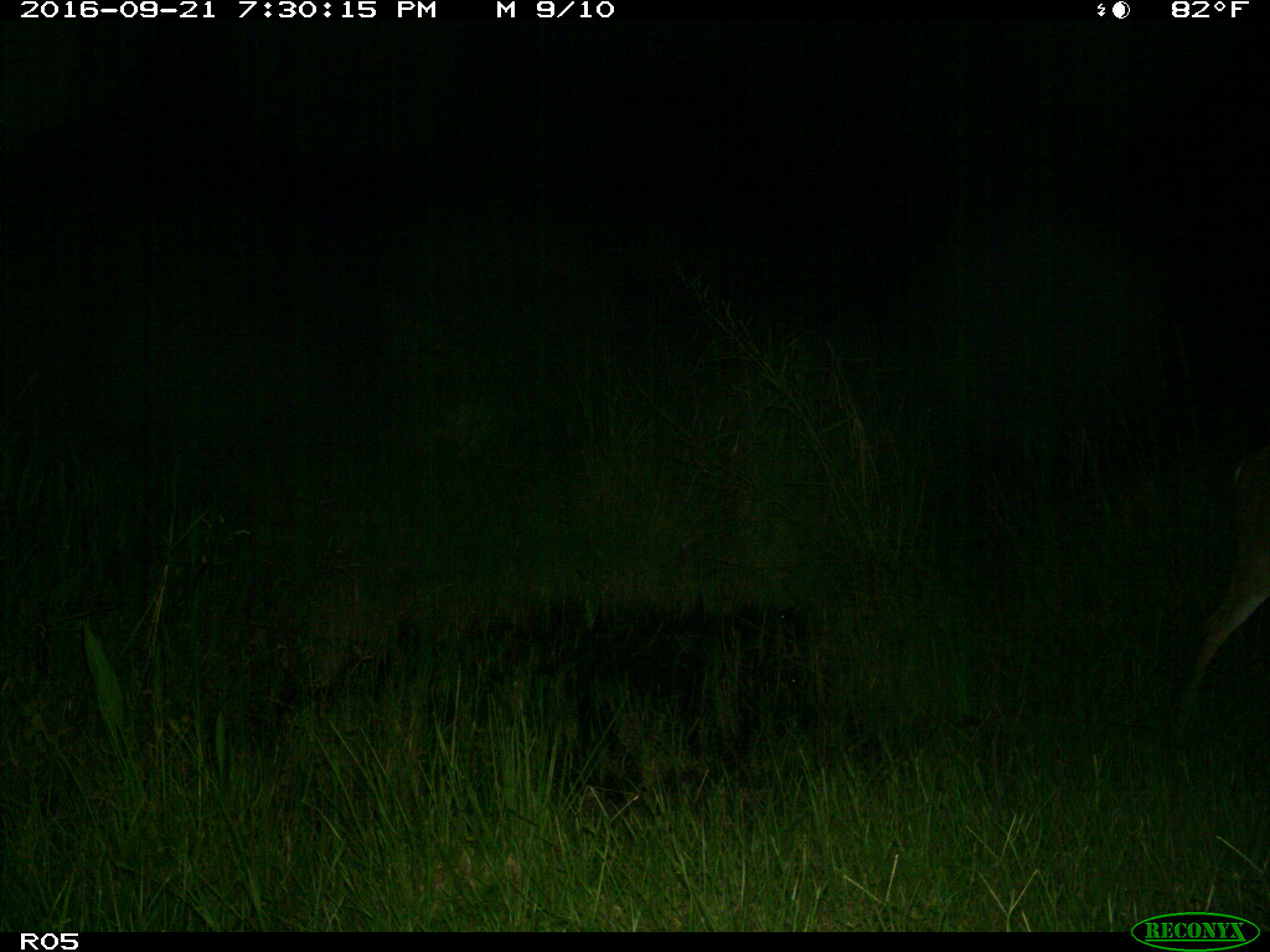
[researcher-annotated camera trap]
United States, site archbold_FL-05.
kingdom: Animalia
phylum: Chordata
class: Mammalia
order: Artiodactyla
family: Cervidae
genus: Odocoileus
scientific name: Odocoileus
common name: deer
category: unidentified deer